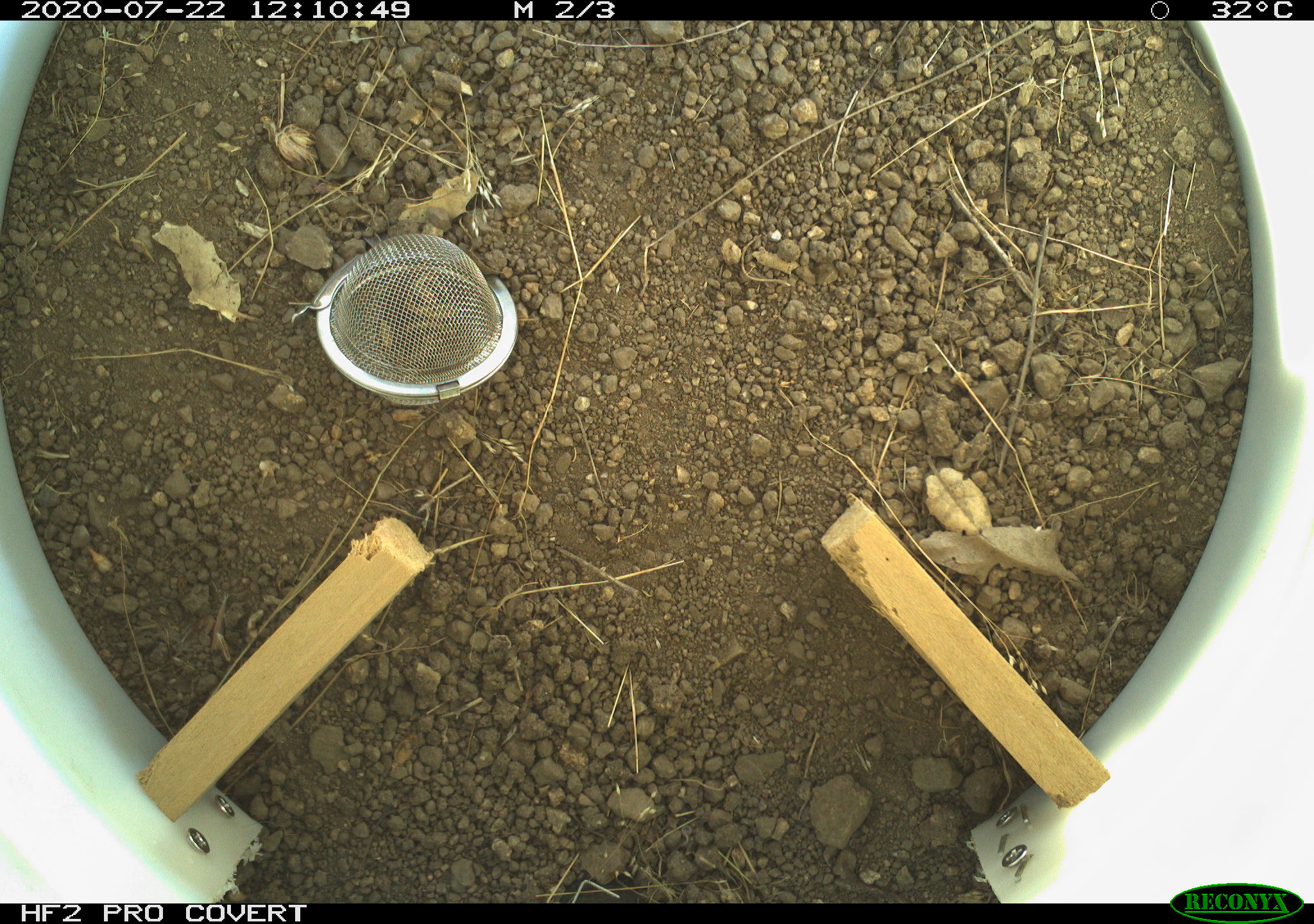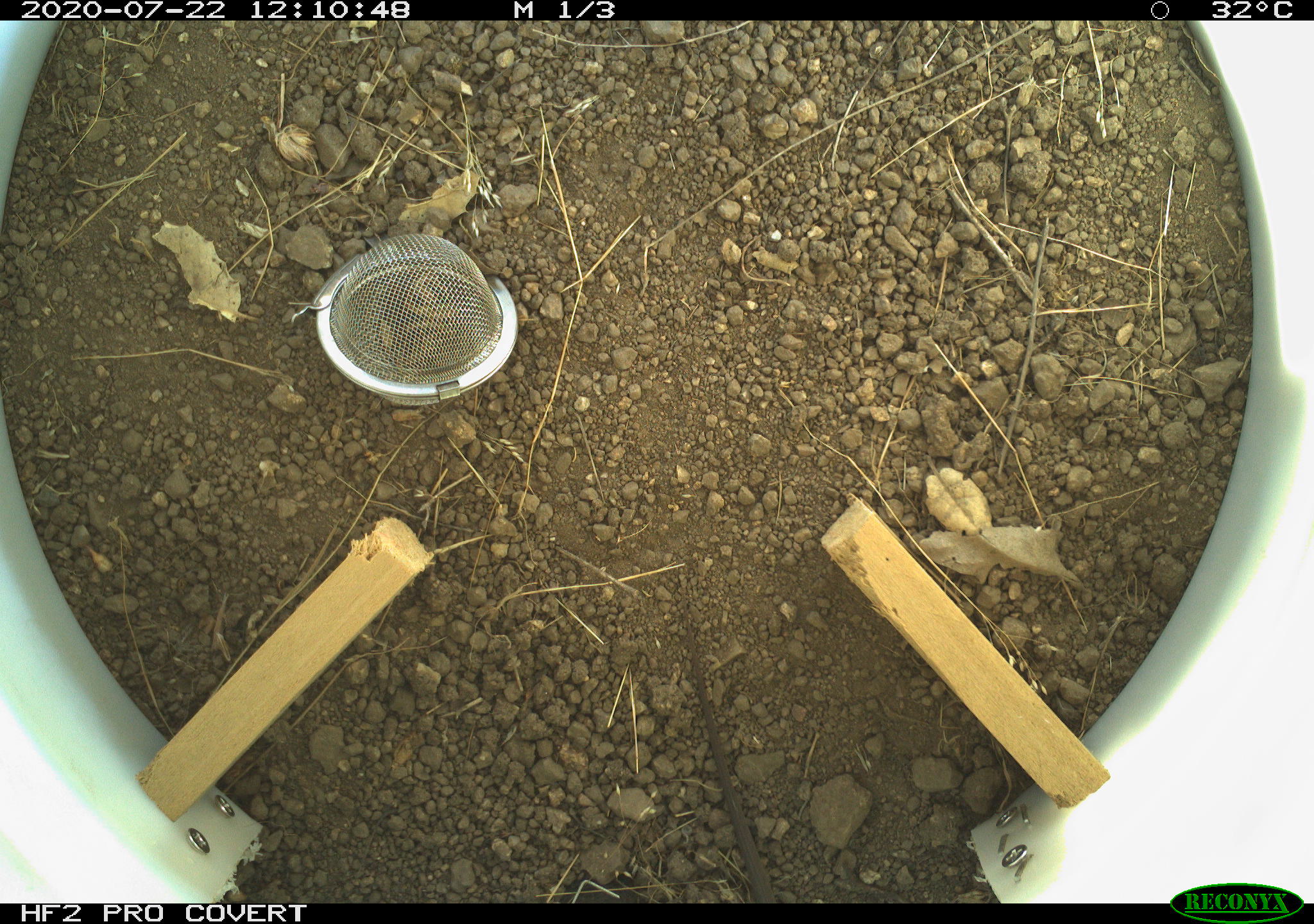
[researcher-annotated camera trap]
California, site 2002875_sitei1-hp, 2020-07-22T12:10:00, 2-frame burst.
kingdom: Animalia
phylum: Chordata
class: Reptilia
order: Squamata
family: Teiidae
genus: Aspidoscelis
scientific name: Aspidoscelis tigris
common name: western whiptail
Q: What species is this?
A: Western whiptail (Aspidoscelis tigris).